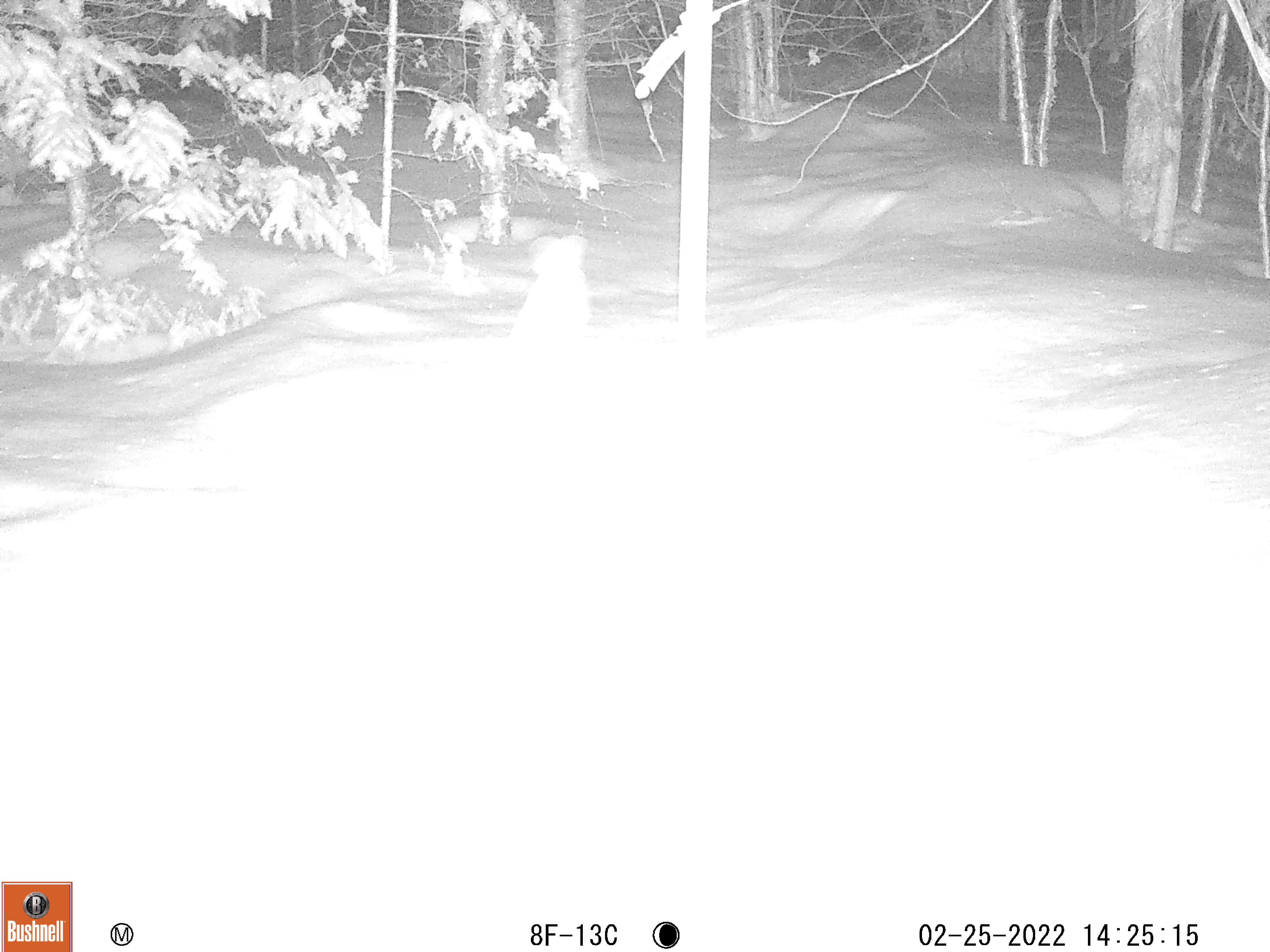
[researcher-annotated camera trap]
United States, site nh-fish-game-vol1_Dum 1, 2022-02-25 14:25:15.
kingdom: Animalia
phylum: Chordata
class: Mammalia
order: Lagomorpha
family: Leporidae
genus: Lepus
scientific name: Lepus americanus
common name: snowshoe hare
Snowshoe hare (Lepus americanus).